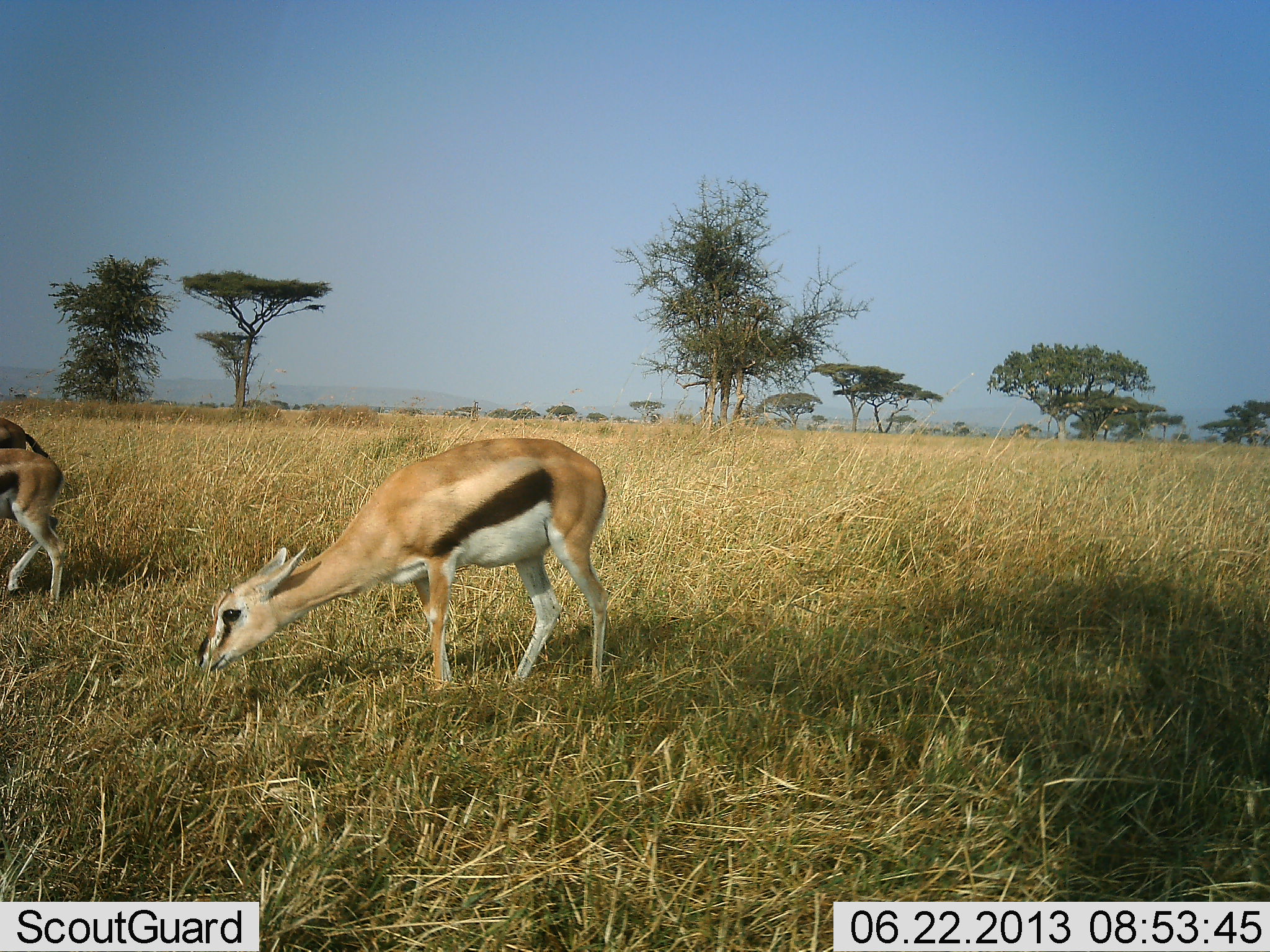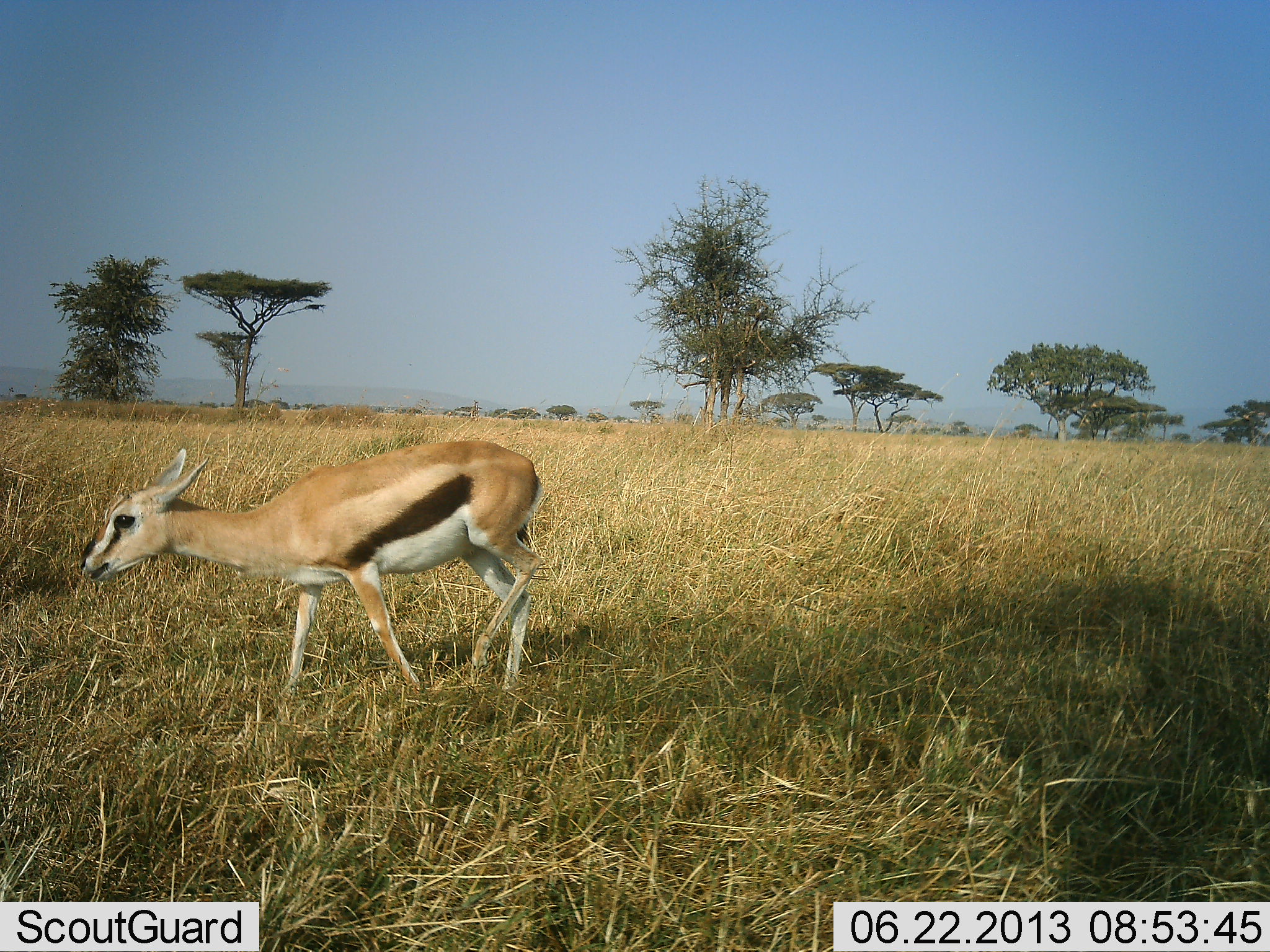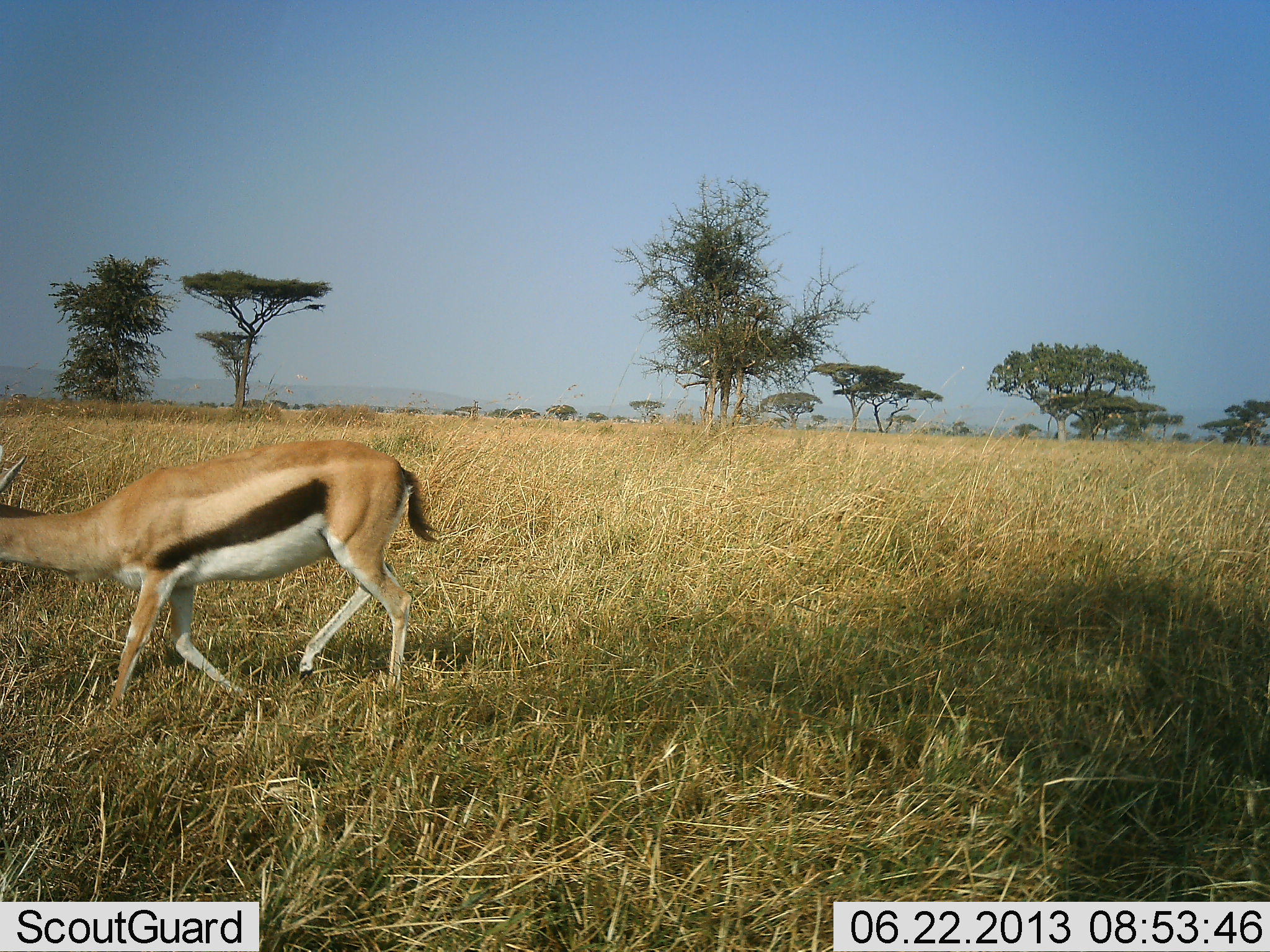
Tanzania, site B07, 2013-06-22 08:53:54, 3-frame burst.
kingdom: Animalia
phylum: Chordata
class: Mammalia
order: Artiodactyla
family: Bovidae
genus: Eudorcas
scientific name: Eudorcas thomsonii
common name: thomson's gazelle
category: gazellethomsons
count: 3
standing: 10%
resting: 0%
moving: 90%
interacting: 0%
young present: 10%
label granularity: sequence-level